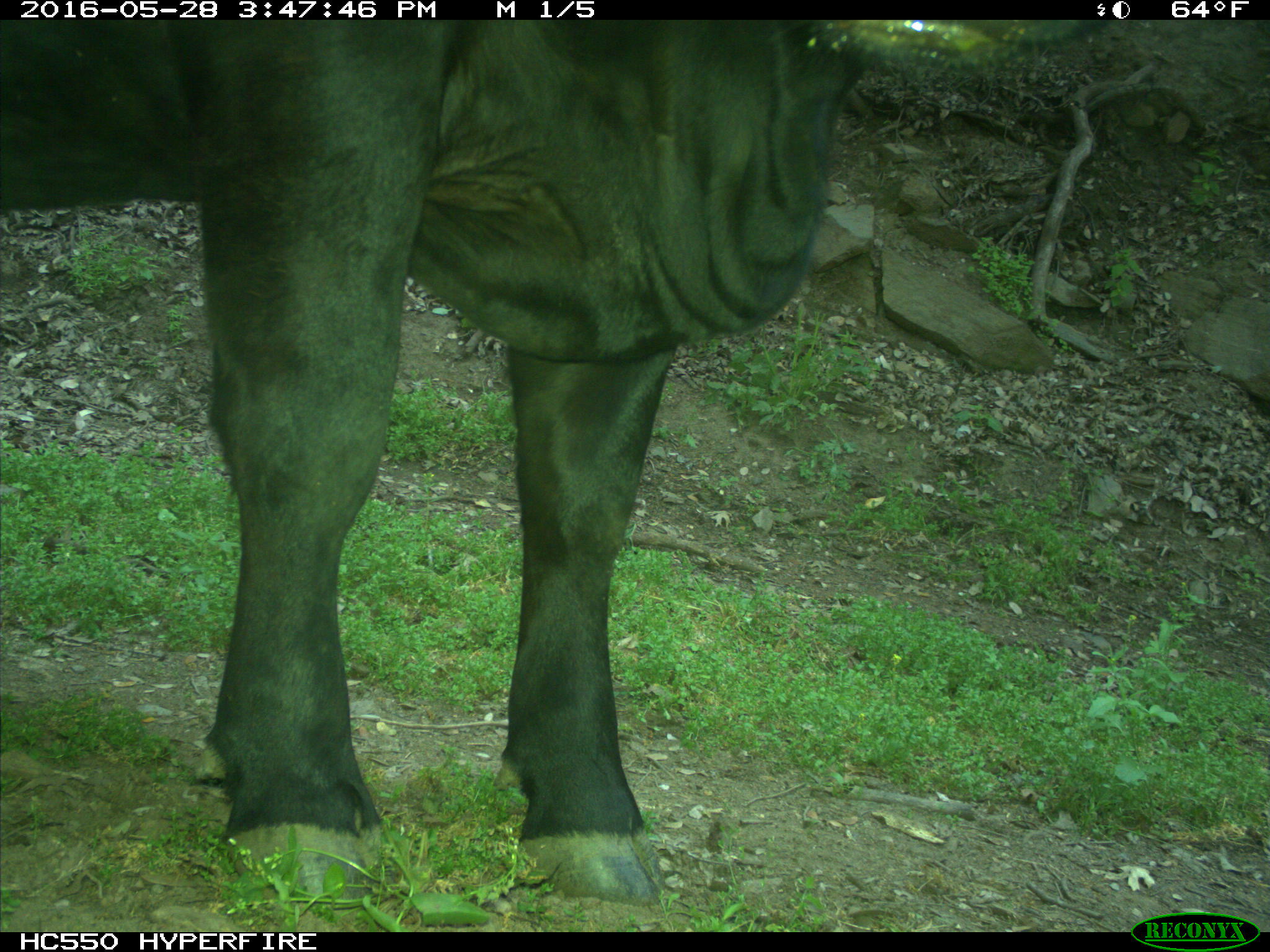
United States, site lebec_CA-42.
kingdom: Animalia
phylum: Chordata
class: Mammalia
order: Artiodactyla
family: Bovidae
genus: Bos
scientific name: Bos taurus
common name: domestic cow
Bos taurus (domestic cow).